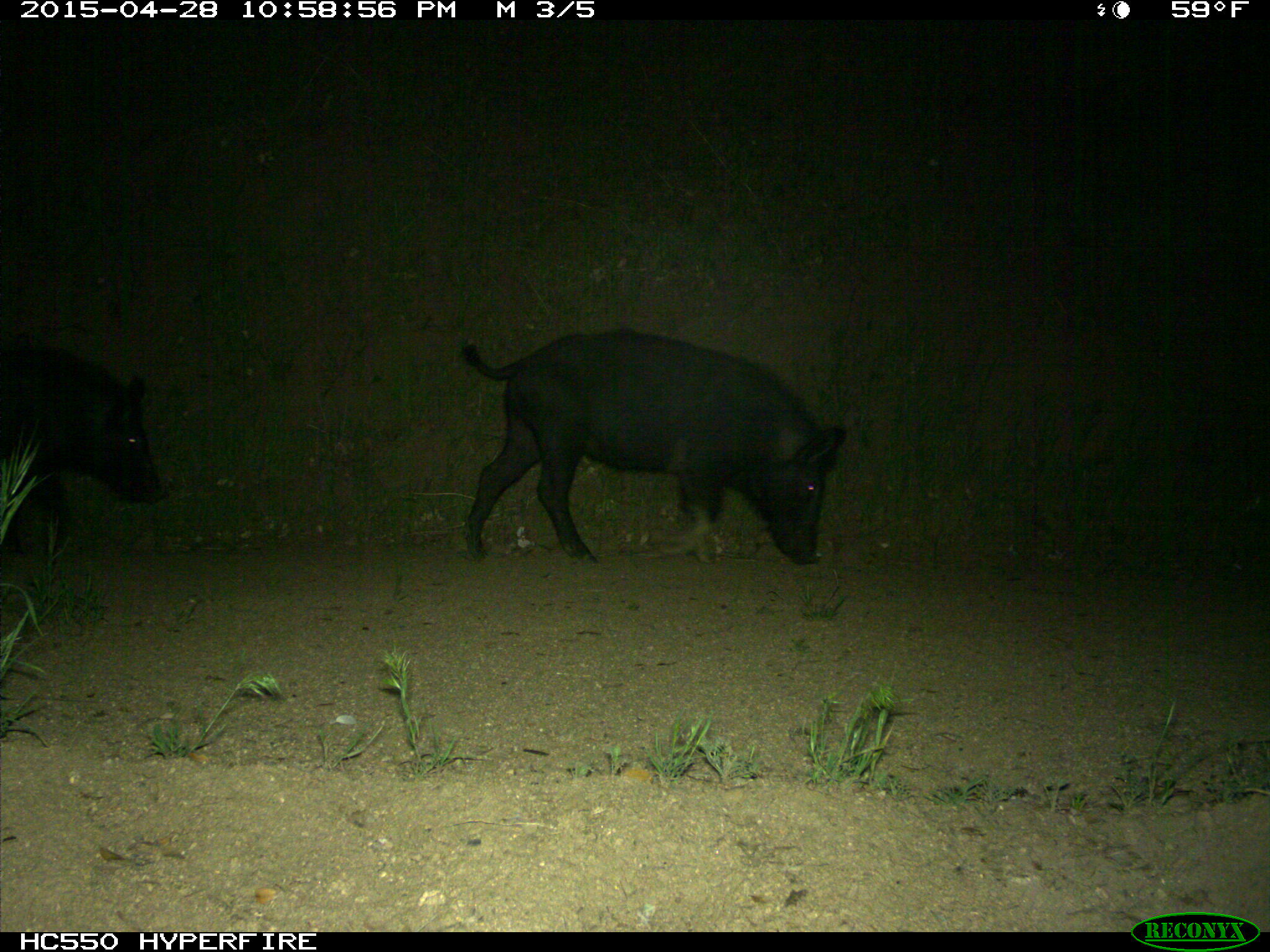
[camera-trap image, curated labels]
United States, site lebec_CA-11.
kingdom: Animalia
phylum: Chordata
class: Mammalia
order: Artiodactyla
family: Suidae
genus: Sus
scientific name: Sus scrofa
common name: wild boar